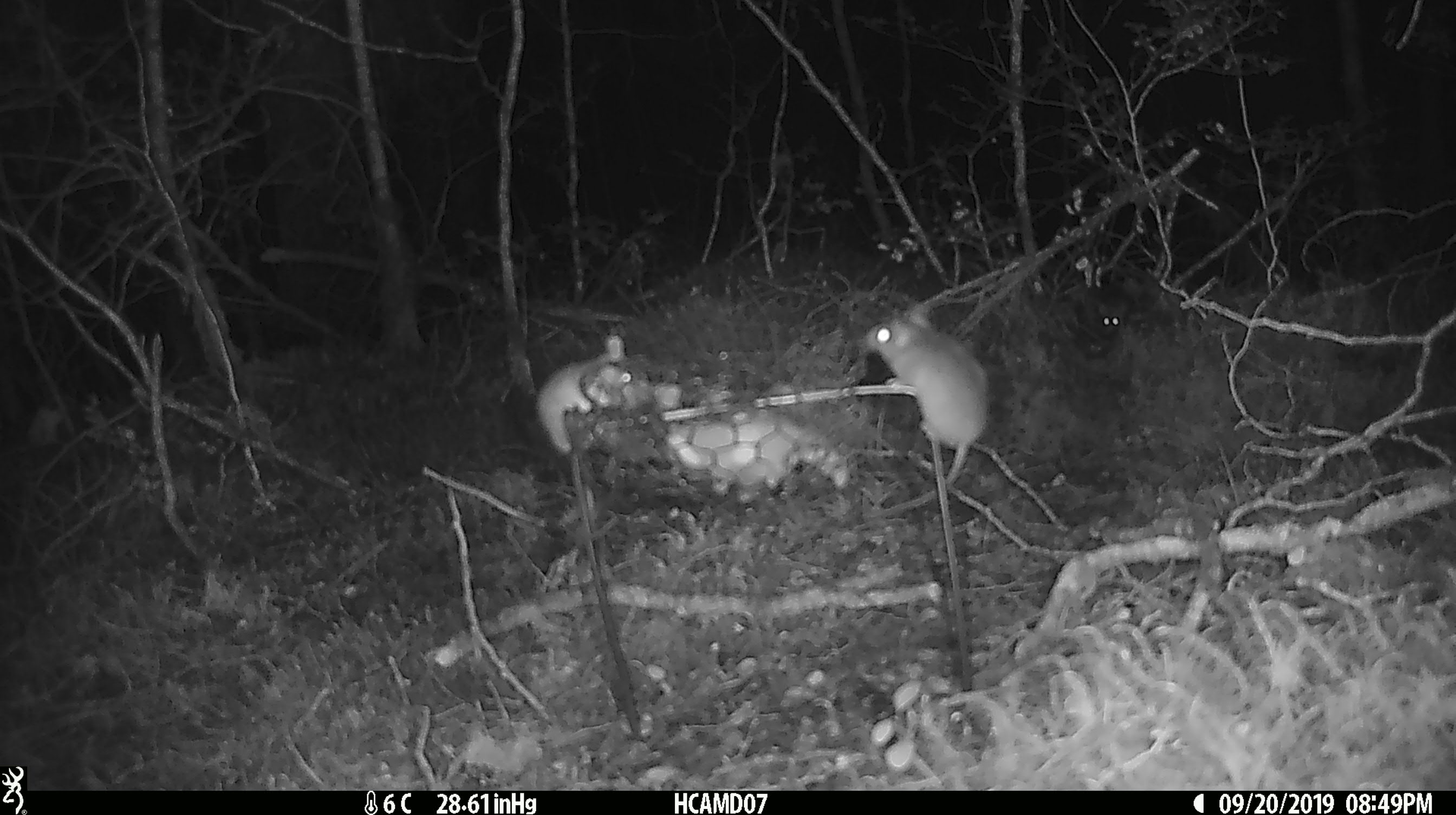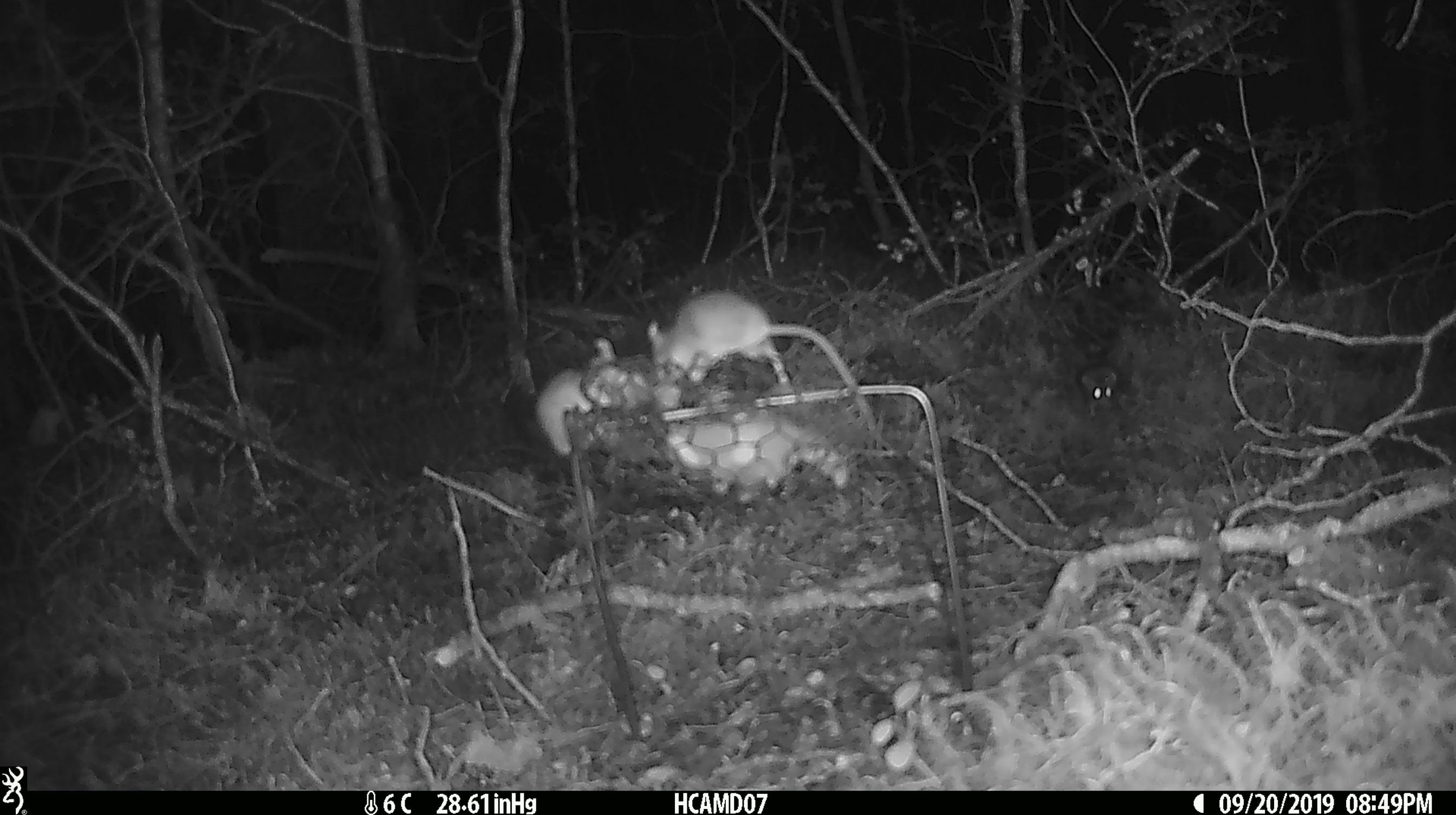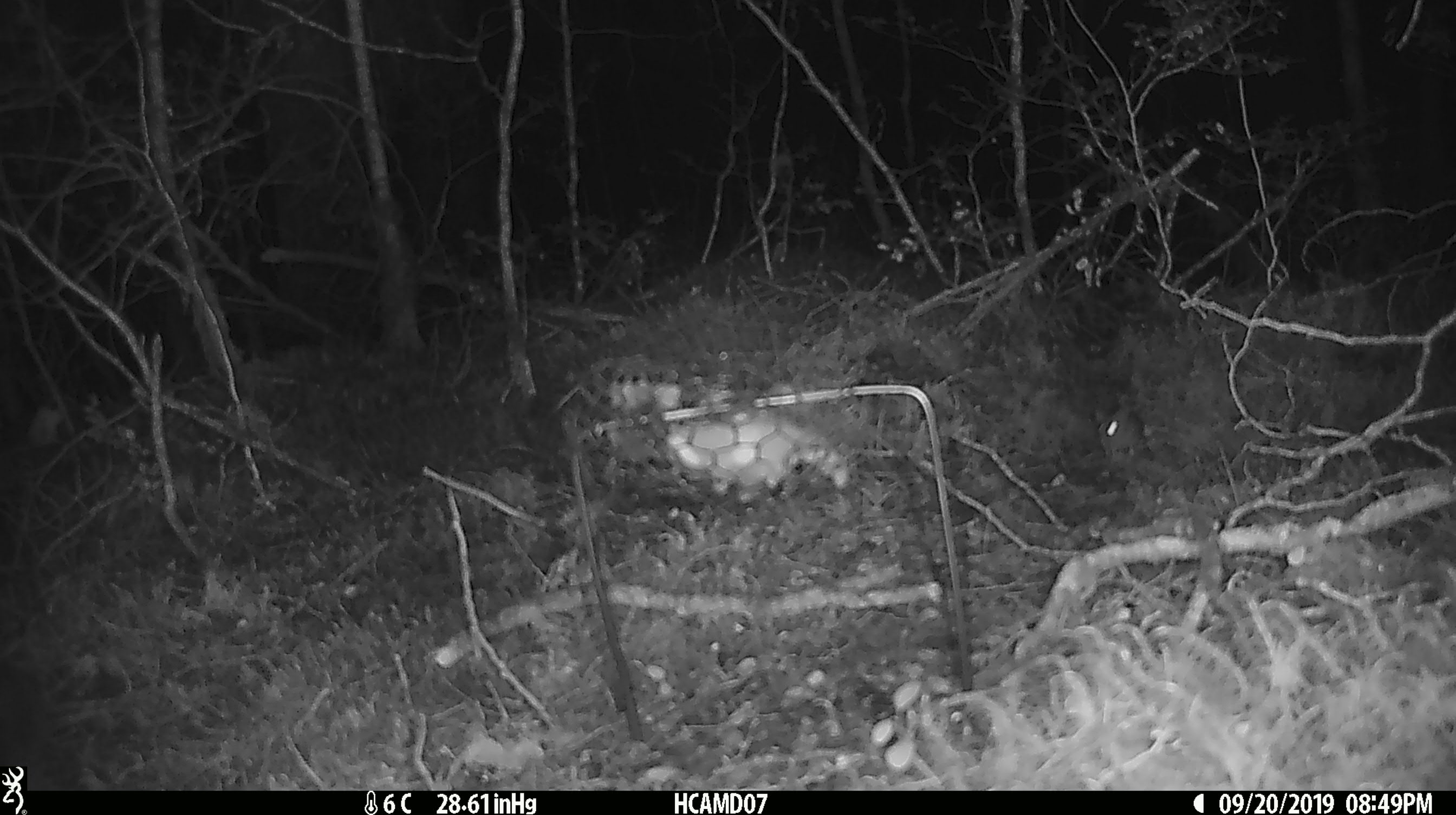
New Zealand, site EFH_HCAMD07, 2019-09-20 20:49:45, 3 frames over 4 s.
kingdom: Animalia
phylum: Chordata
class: Mammalia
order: Rodentia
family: Muridae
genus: Mus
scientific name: Mus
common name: mouse